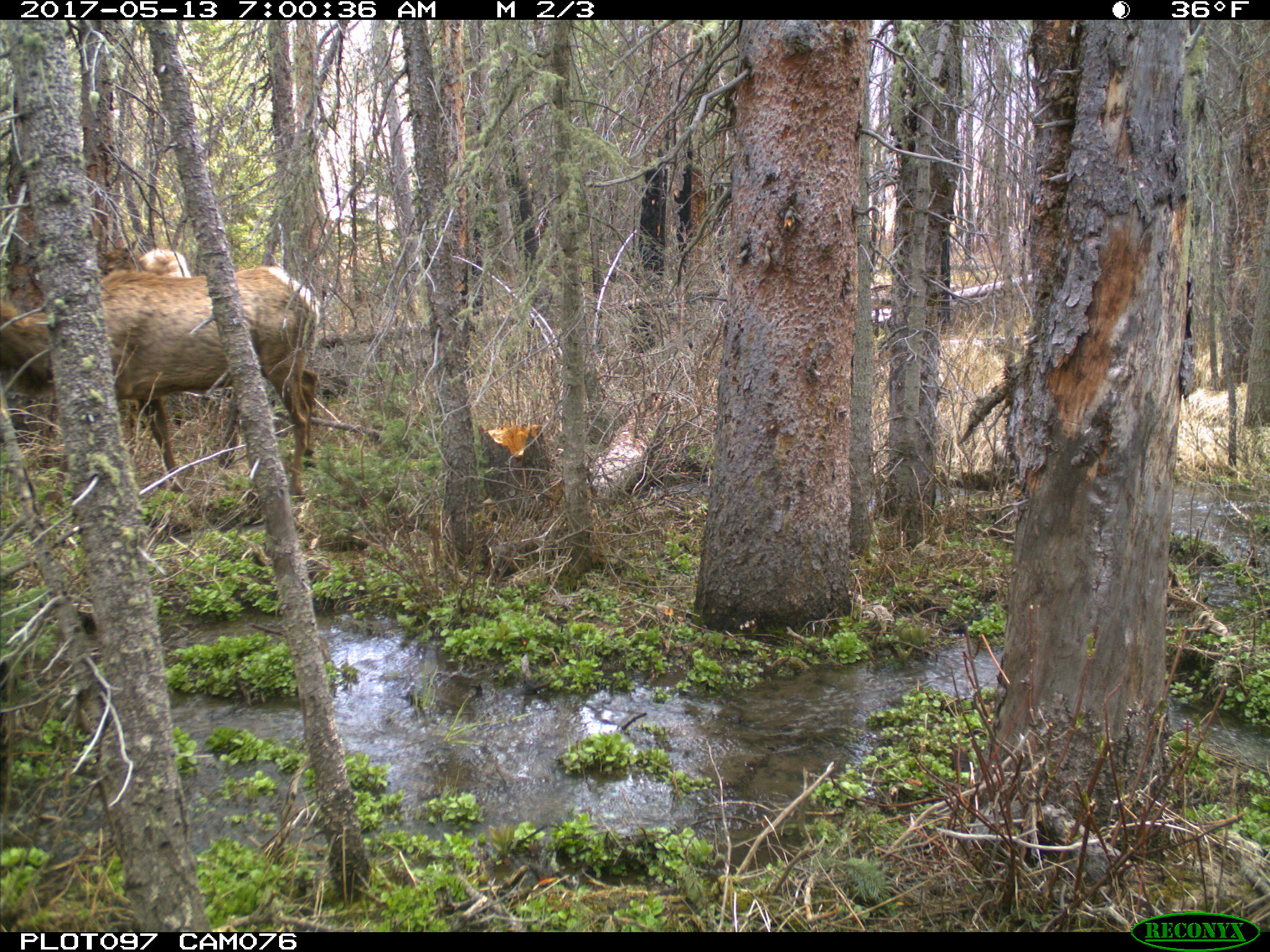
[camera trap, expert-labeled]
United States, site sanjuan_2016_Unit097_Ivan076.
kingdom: Animalia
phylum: Chordata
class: Mammalia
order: Artiodactyla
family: Cervidae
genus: Cervus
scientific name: Cervus elaphus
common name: red deer